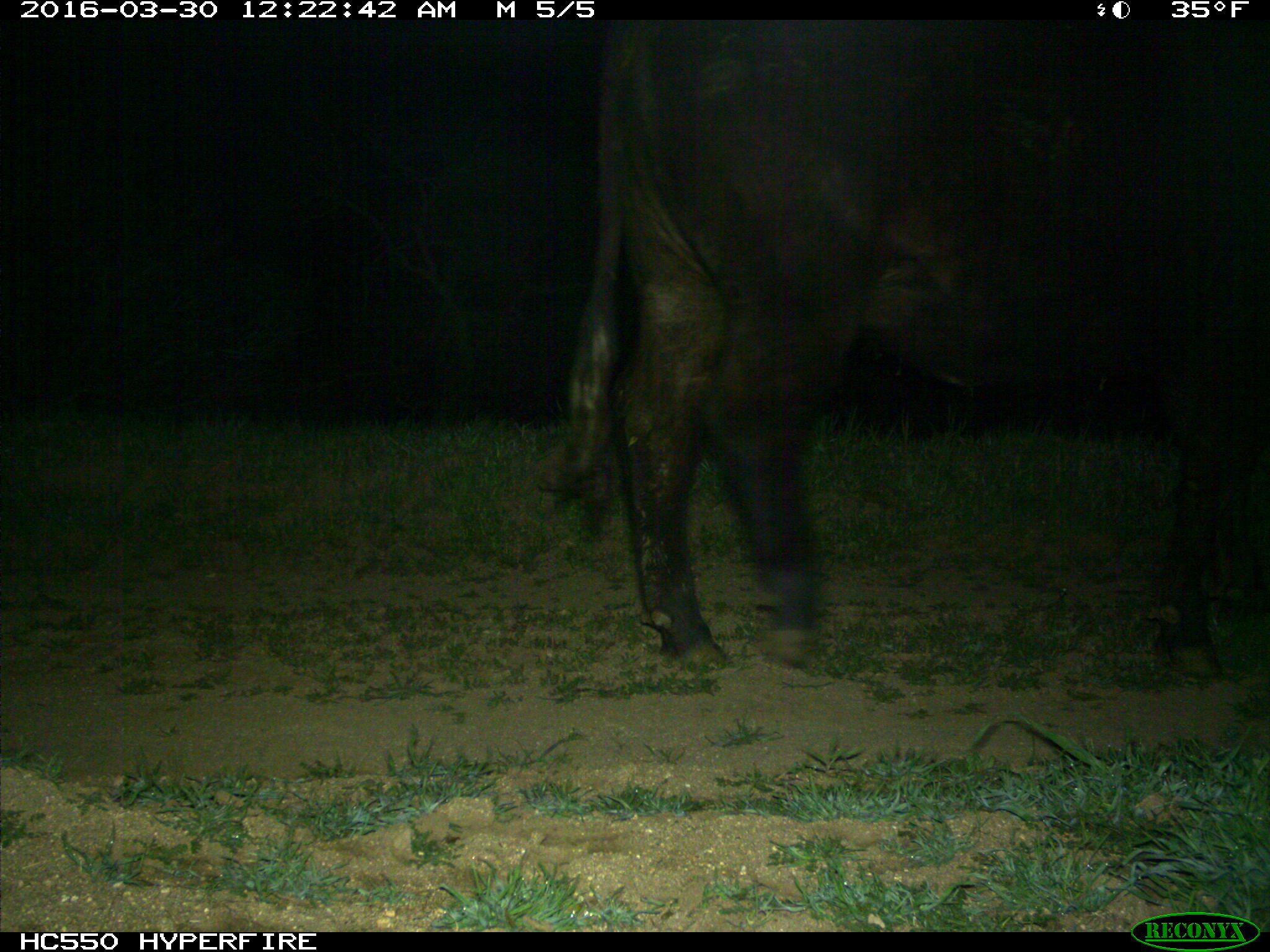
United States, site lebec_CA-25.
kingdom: Animalia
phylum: Chordata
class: Mammalia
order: Artiodactyla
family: Bovidae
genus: Bos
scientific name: Bos taurus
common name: domestic cow